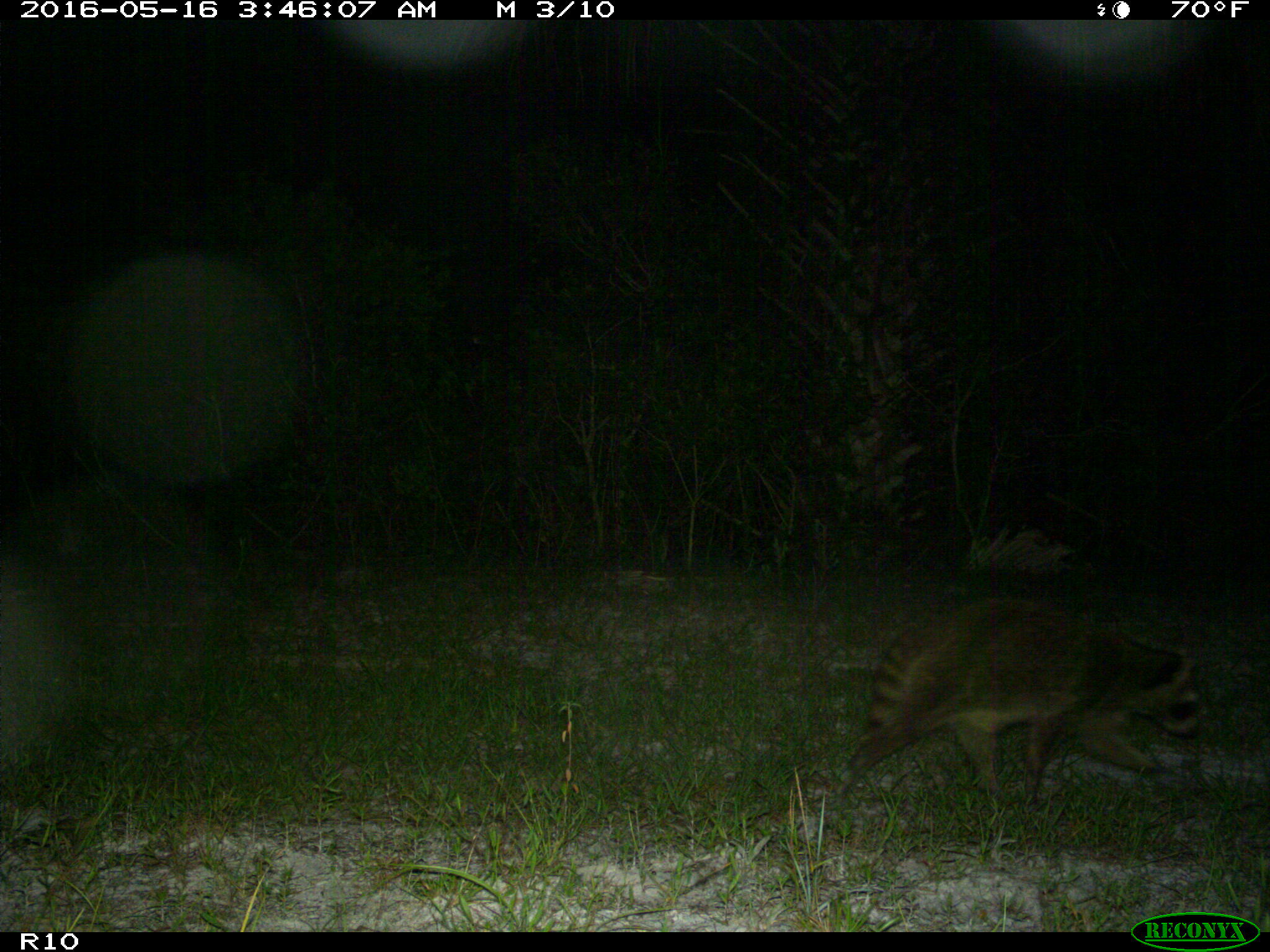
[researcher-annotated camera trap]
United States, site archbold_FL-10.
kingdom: Animalia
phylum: Chordata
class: Mammalia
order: Carnivora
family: Procyonidae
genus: Procyon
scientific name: Procyon lotor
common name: common raccoon